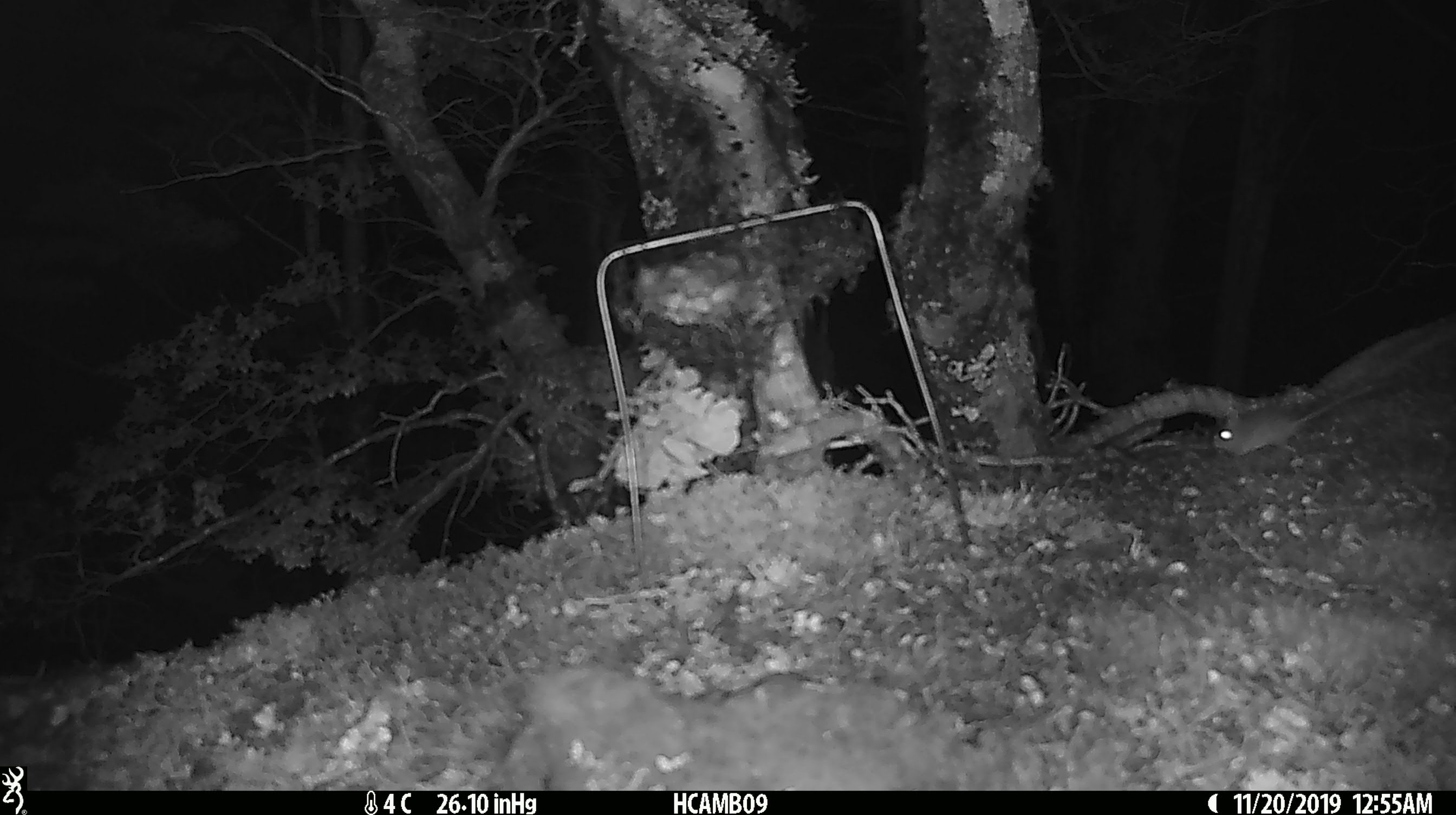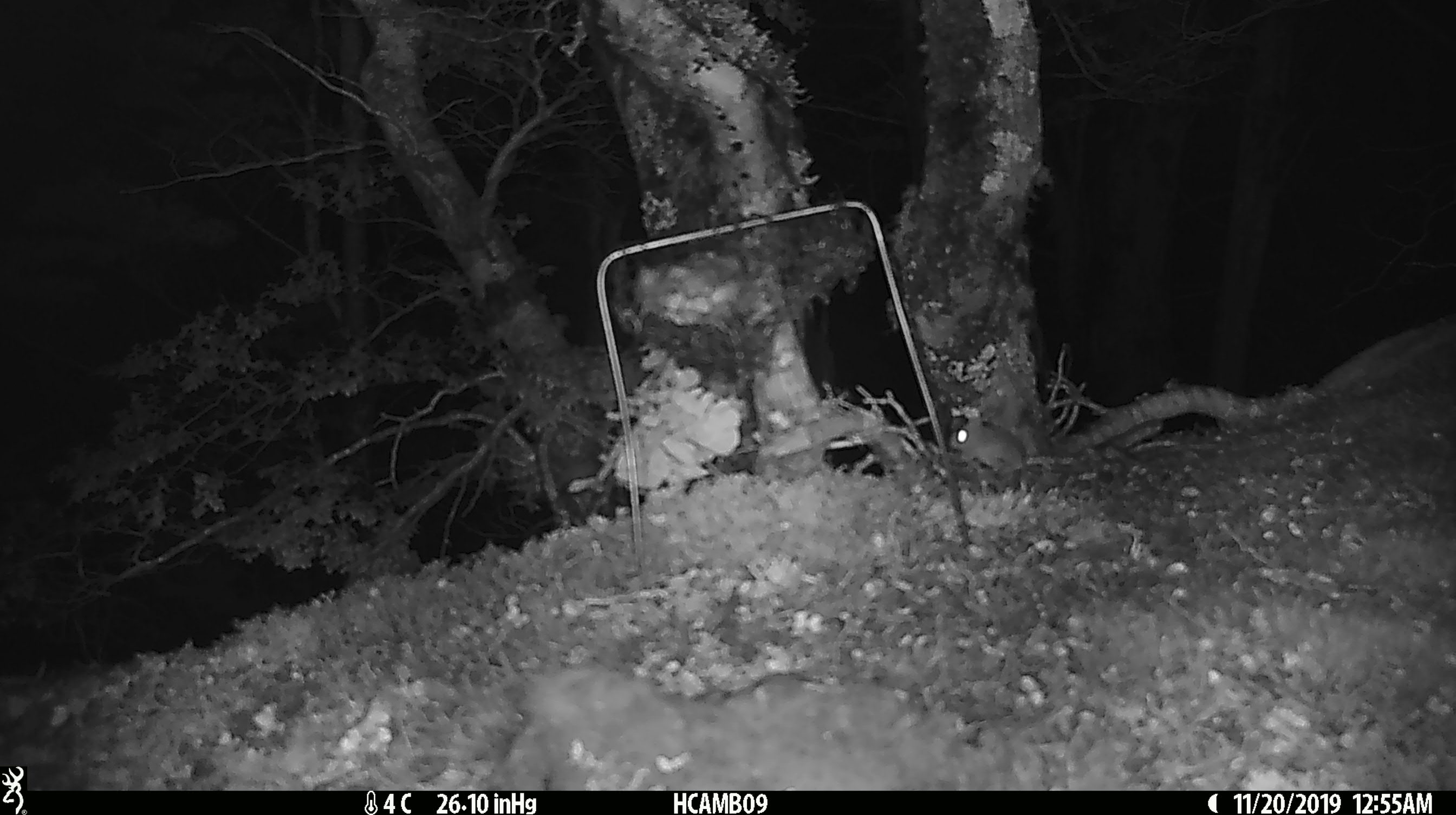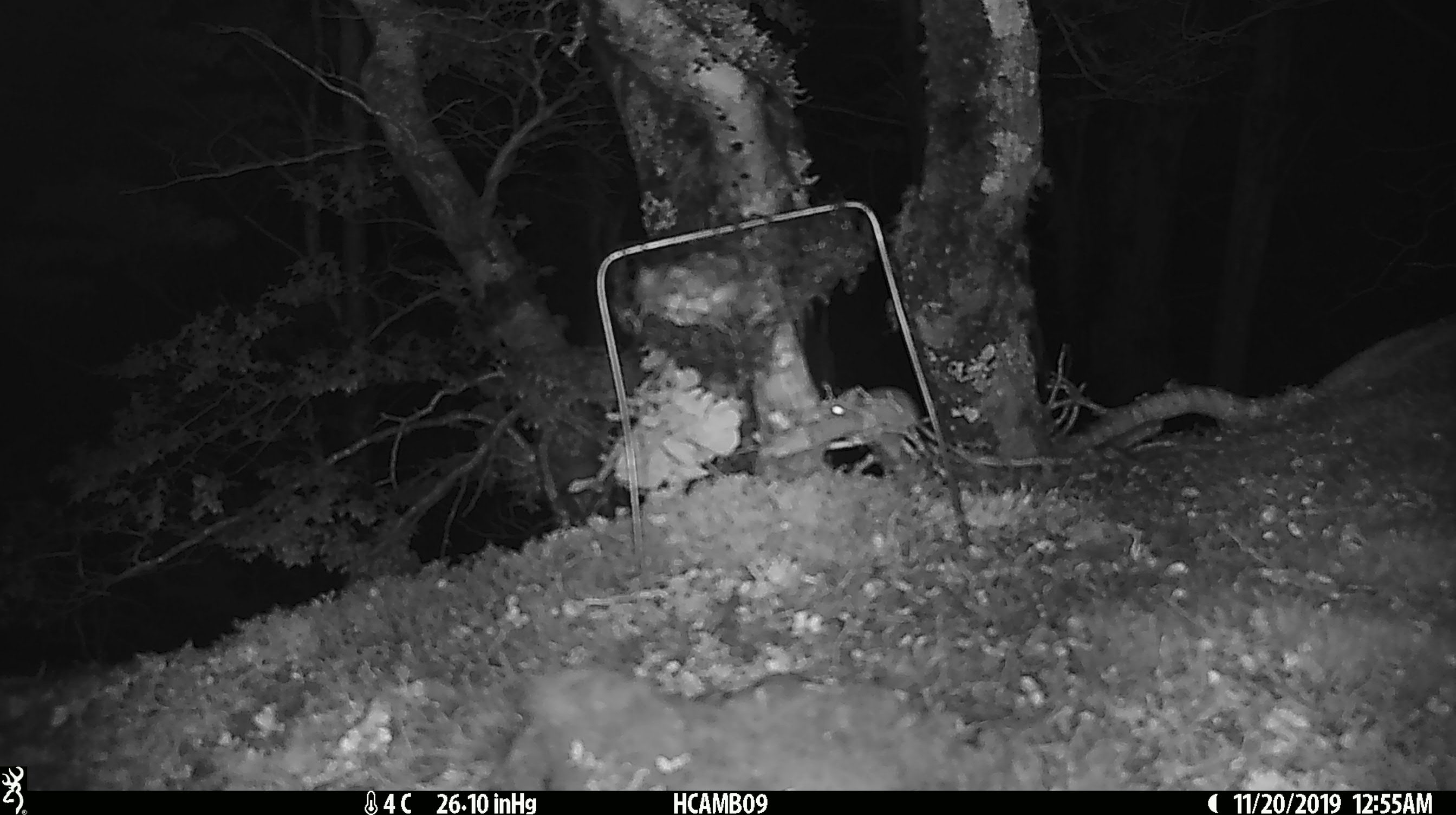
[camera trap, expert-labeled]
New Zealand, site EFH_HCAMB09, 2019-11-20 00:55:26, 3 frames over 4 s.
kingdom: Animalia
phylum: Chordata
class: Mammalia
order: Rodentia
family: Muridae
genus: Mus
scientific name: Mus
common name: mouse